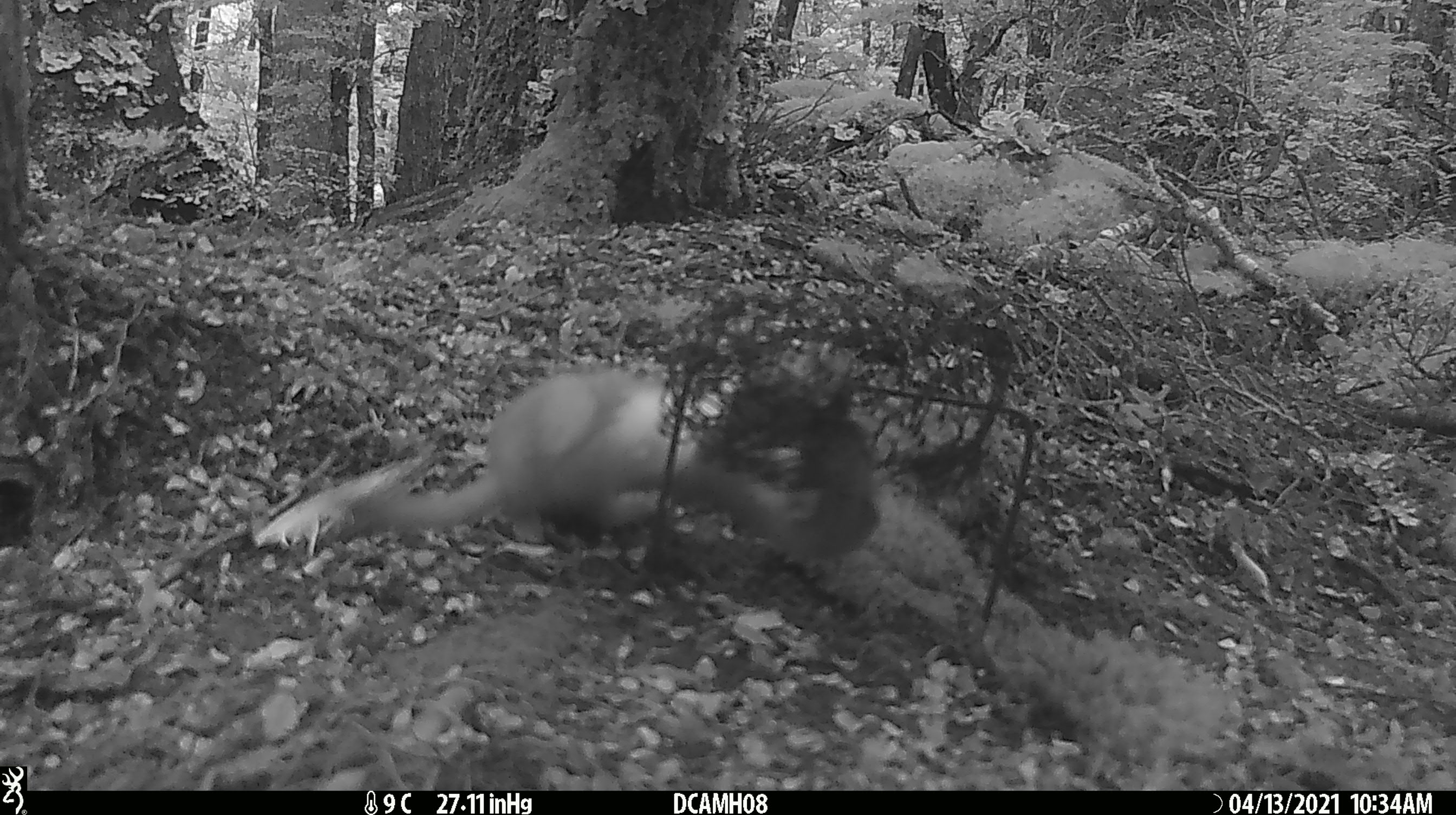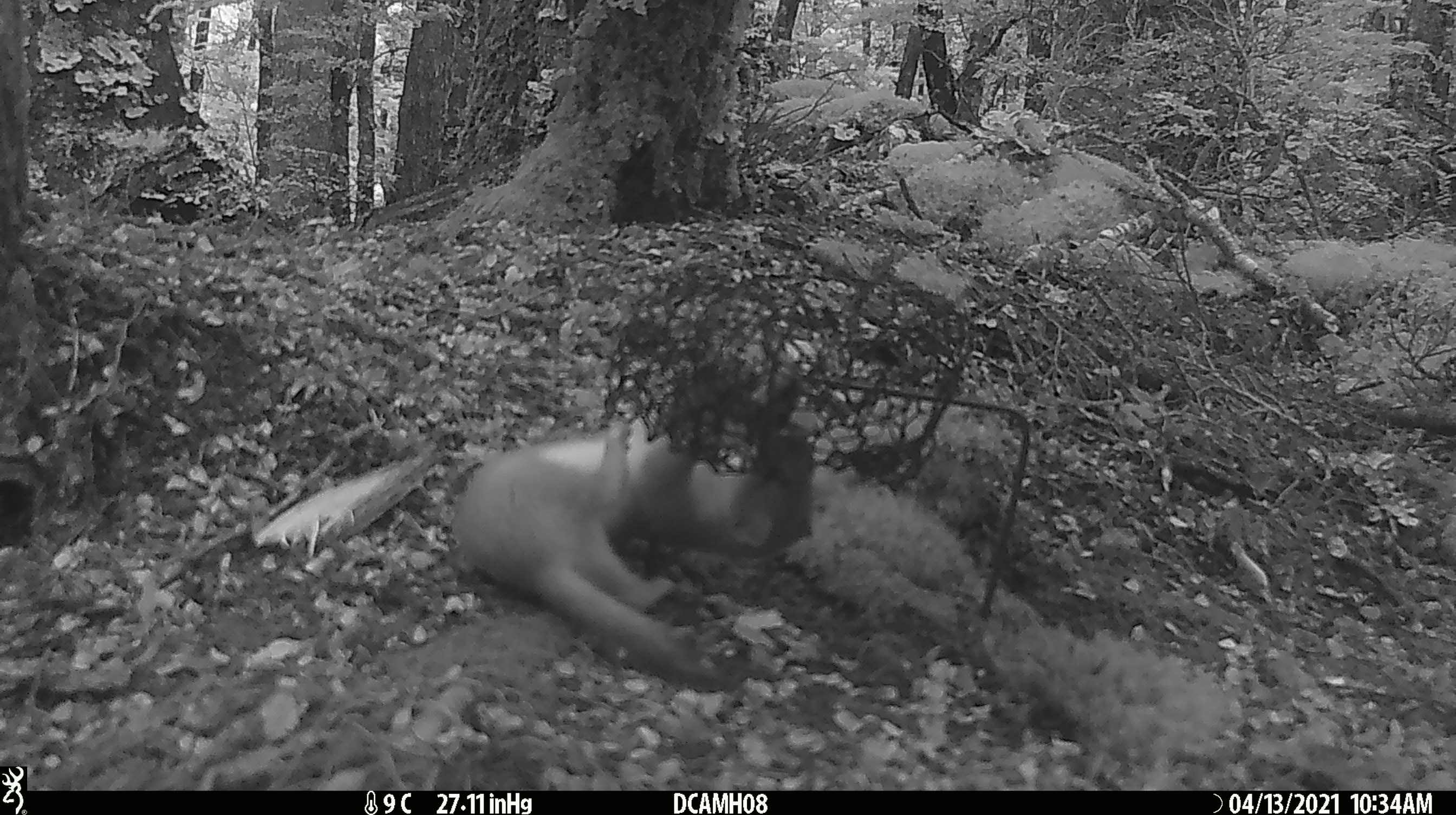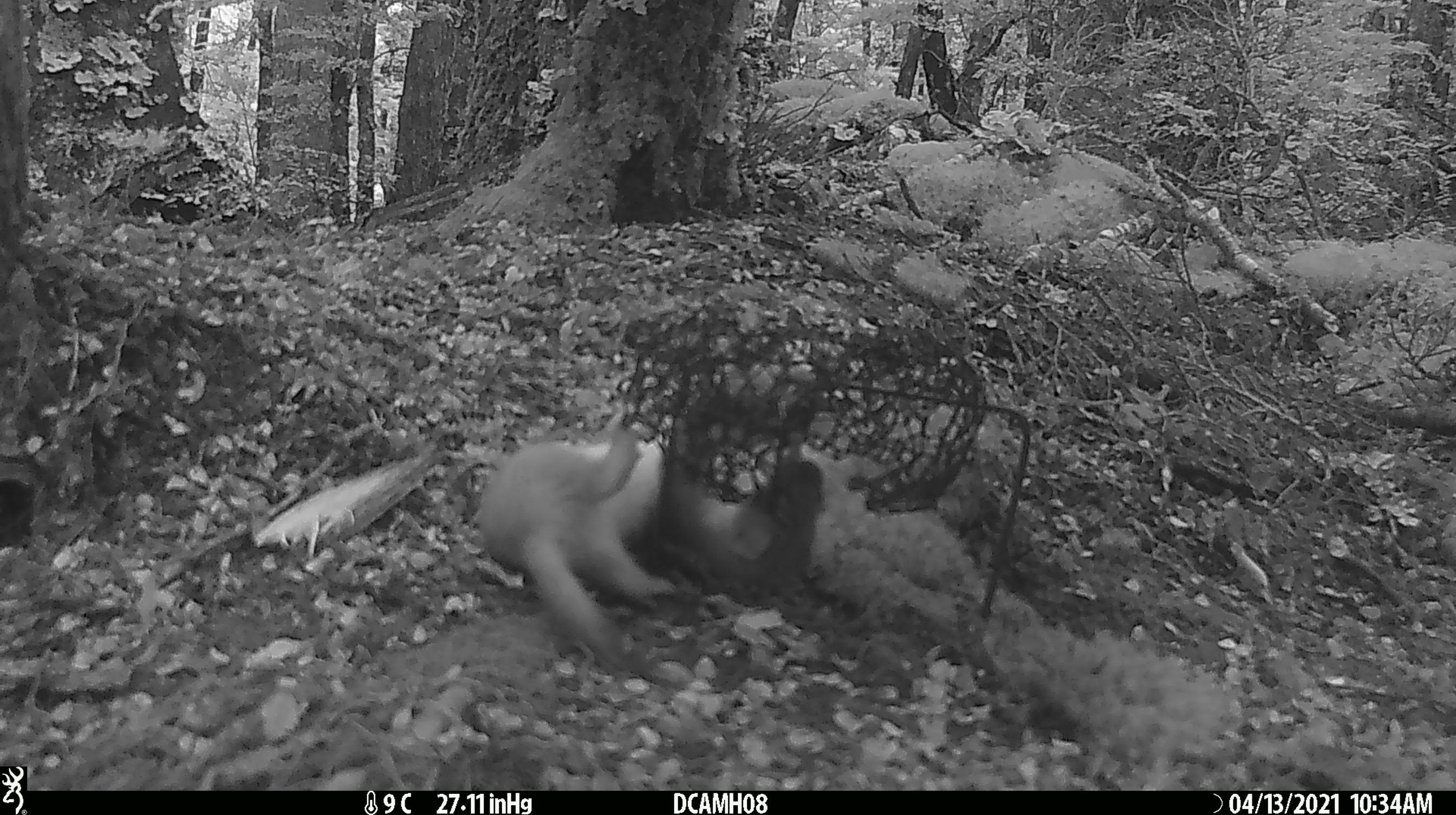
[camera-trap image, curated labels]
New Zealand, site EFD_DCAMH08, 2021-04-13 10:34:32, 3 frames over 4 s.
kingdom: Animalia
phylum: Chordata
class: Mammalia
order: Carnivora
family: Mustelidae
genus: Mustela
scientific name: Mustela erminea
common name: stoat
Stoat (Mustela erminea).